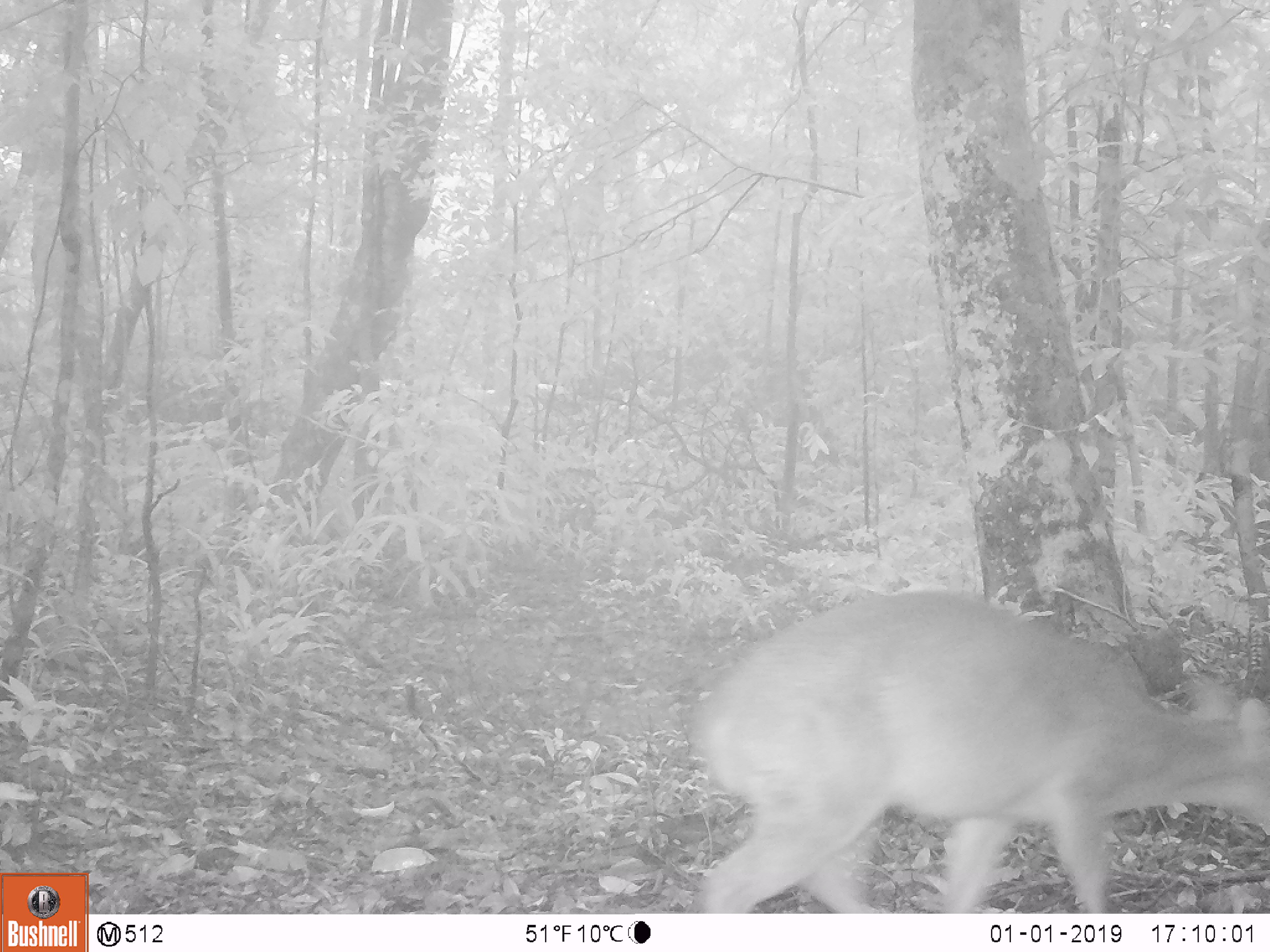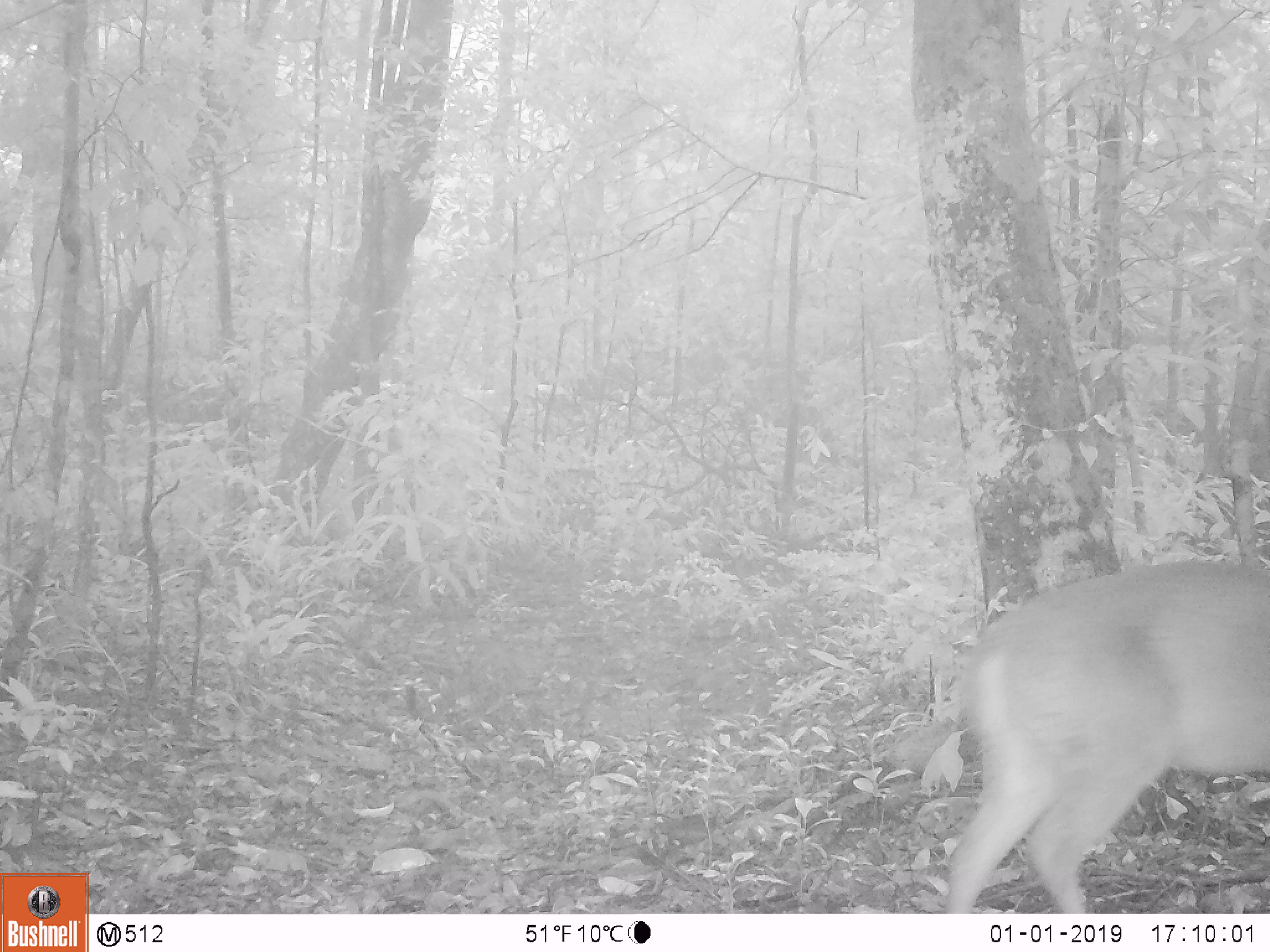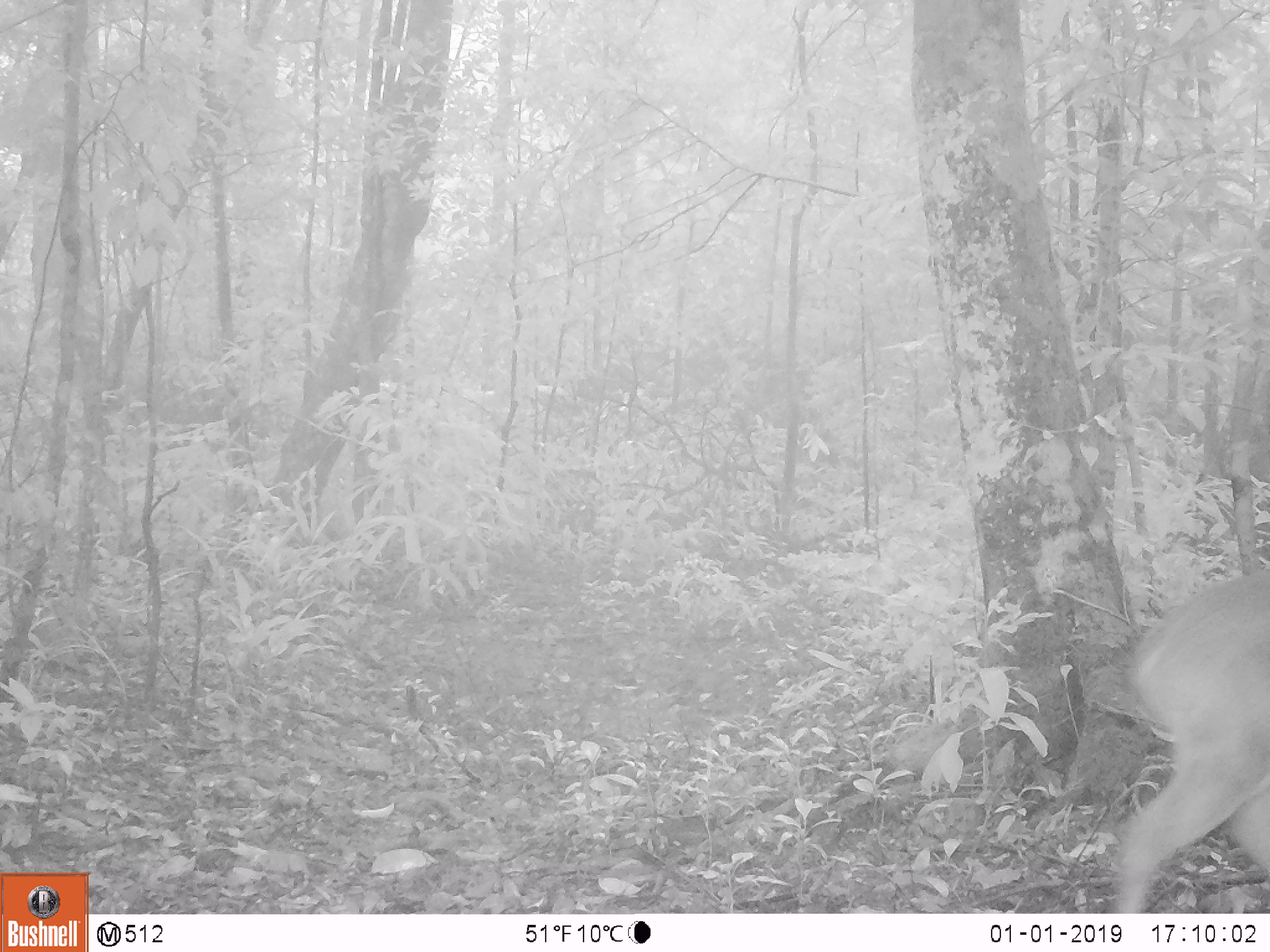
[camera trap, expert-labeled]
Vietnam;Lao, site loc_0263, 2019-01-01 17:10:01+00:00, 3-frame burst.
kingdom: Animalia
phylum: Chordata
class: Mammalia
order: Artiodactyla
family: Cervidae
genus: Muntiacus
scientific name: Muntiacus vuquangensis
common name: large-antlered muntjac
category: large antlered muntjac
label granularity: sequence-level